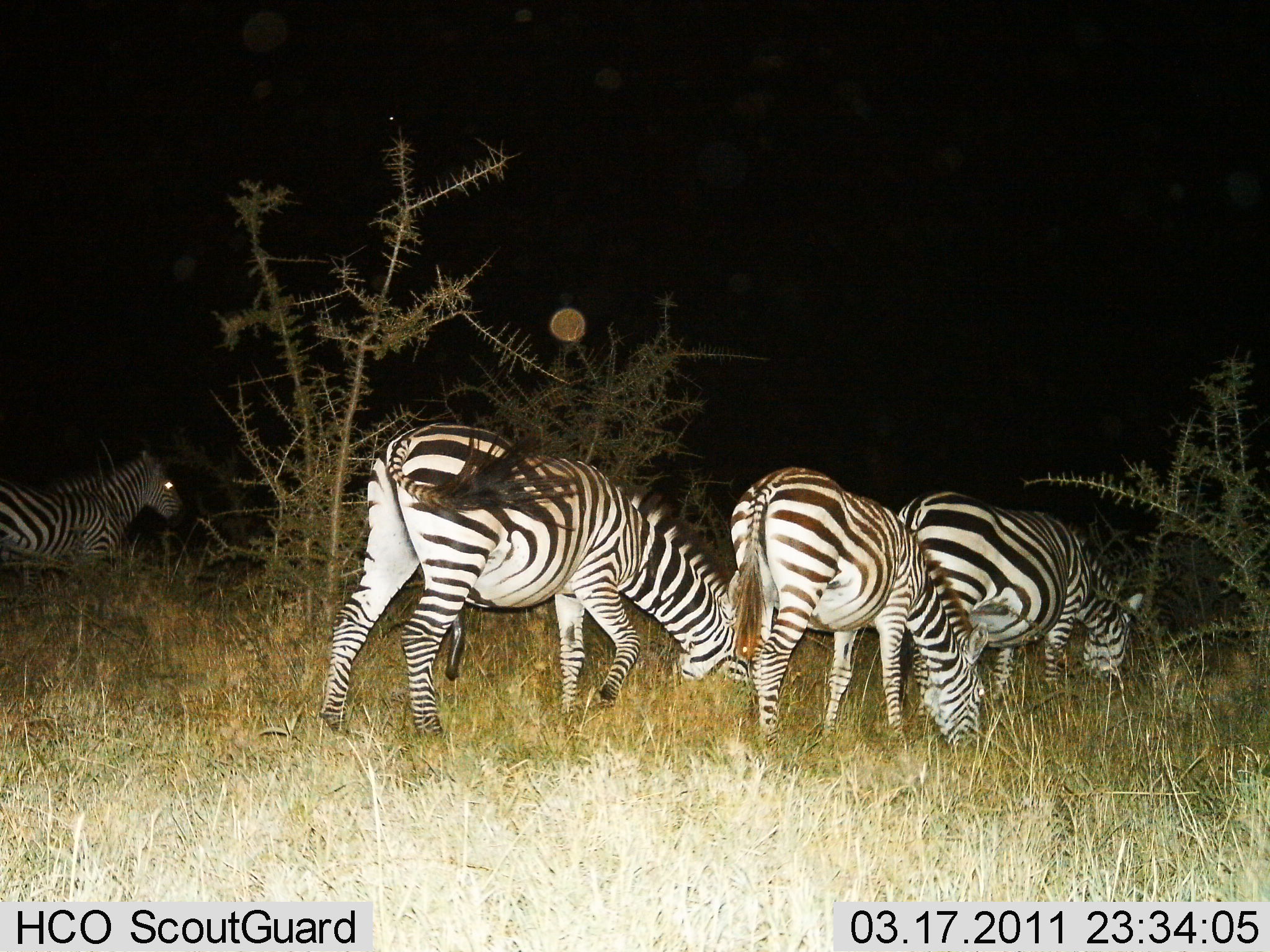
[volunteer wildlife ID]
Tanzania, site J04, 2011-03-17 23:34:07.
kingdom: Animalia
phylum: Chordata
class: Mammalia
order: Perissodactyla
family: Equidae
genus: Equus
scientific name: Equus quagga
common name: plains zebra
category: zebra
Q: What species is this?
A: Zebra (plains zebra) (Equus quagga).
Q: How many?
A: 4.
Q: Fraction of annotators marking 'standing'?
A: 27%.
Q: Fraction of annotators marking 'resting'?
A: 0%.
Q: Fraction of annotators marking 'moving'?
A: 9%.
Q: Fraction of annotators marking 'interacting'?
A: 9%.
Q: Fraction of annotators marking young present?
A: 0%.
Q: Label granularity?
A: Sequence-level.